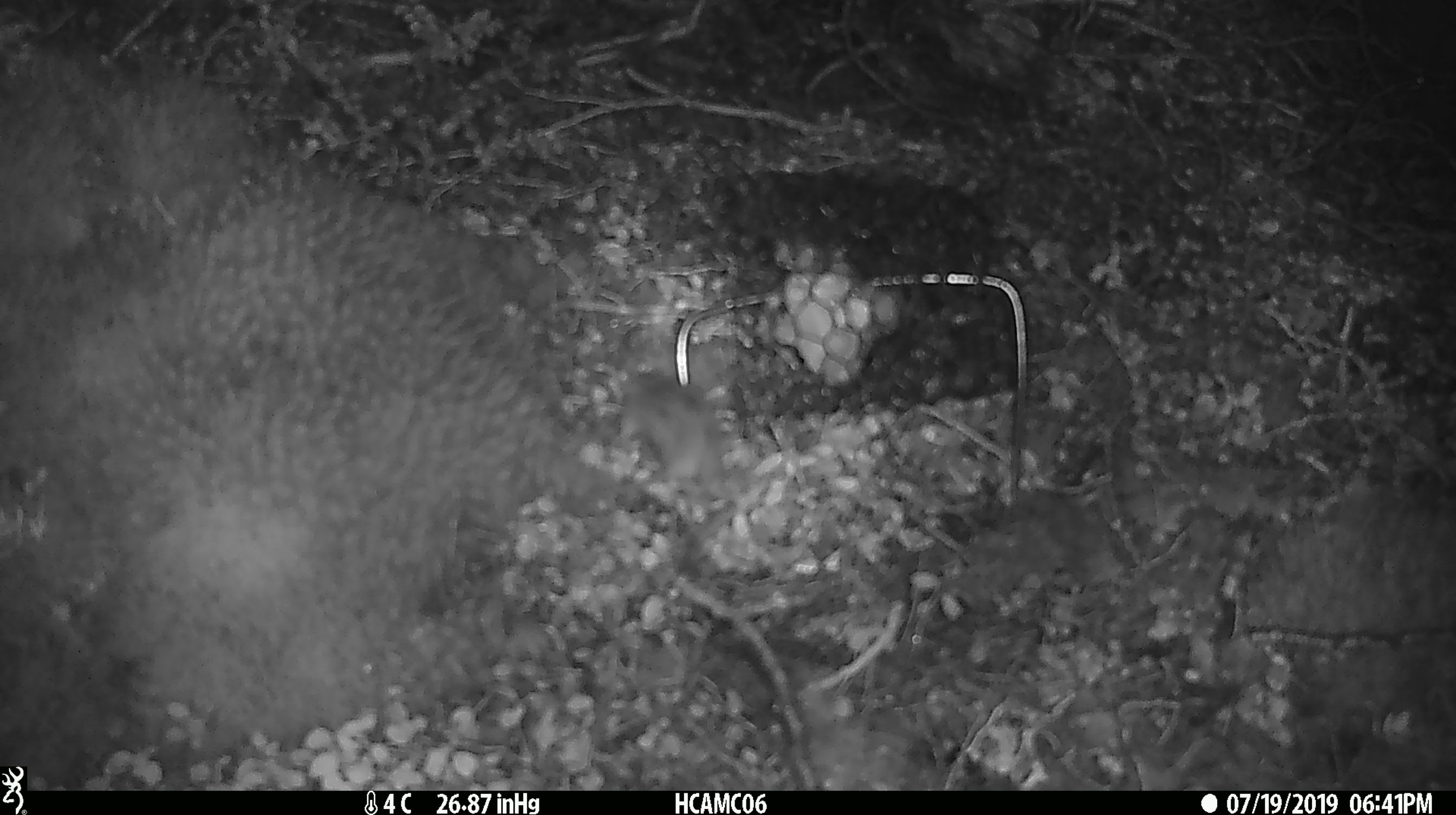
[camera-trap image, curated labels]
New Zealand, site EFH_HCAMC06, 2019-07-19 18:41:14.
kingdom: Animalia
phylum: Chordata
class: Mammalia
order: Rodentia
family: Muridae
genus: Mus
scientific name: Mus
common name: mouse